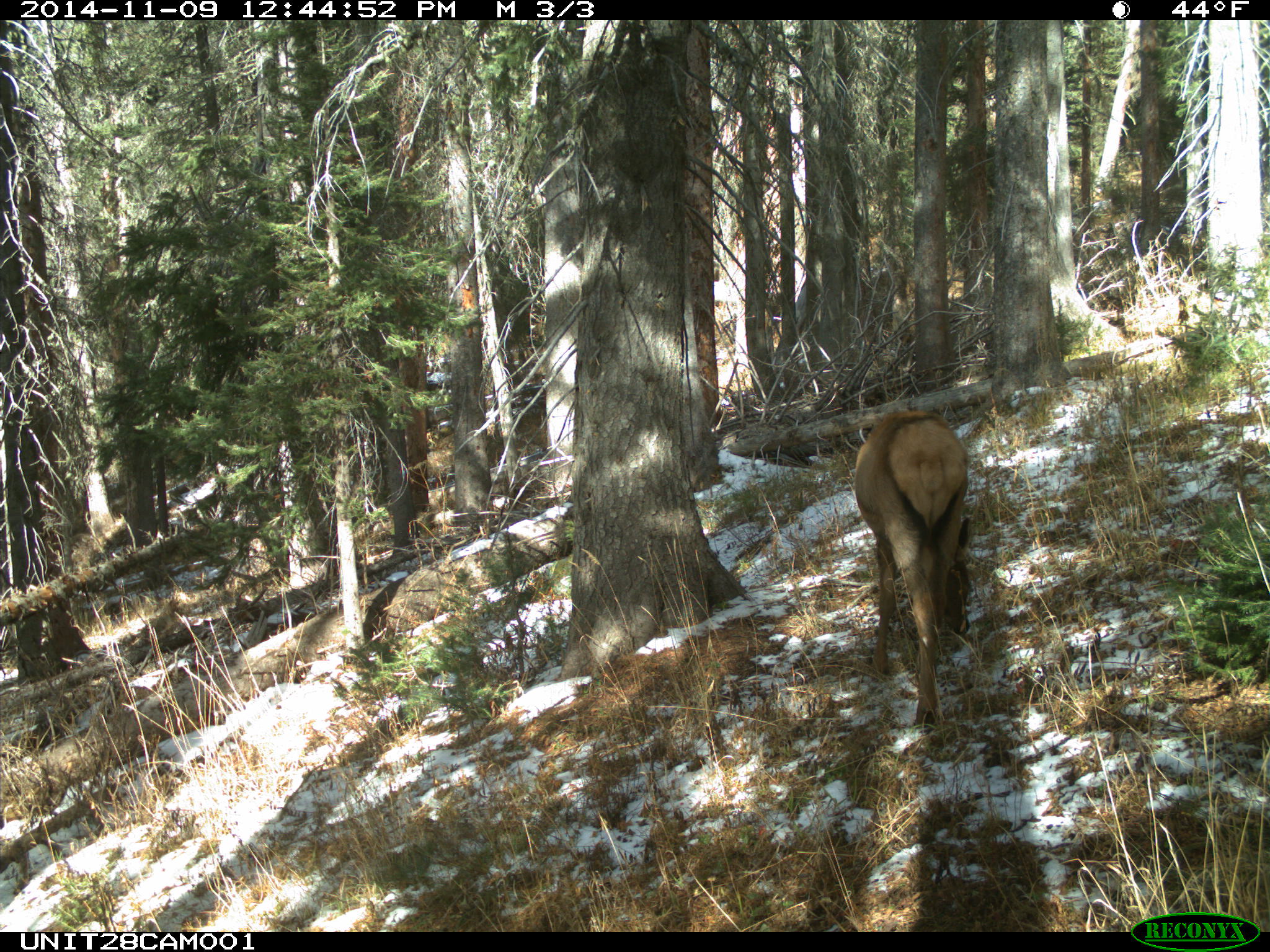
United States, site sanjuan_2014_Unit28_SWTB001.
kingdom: Animalia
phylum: Chordata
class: Mammalia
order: Artiodactyla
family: Cervidae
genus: Cervus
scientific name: Cervus elaphus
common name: red deer